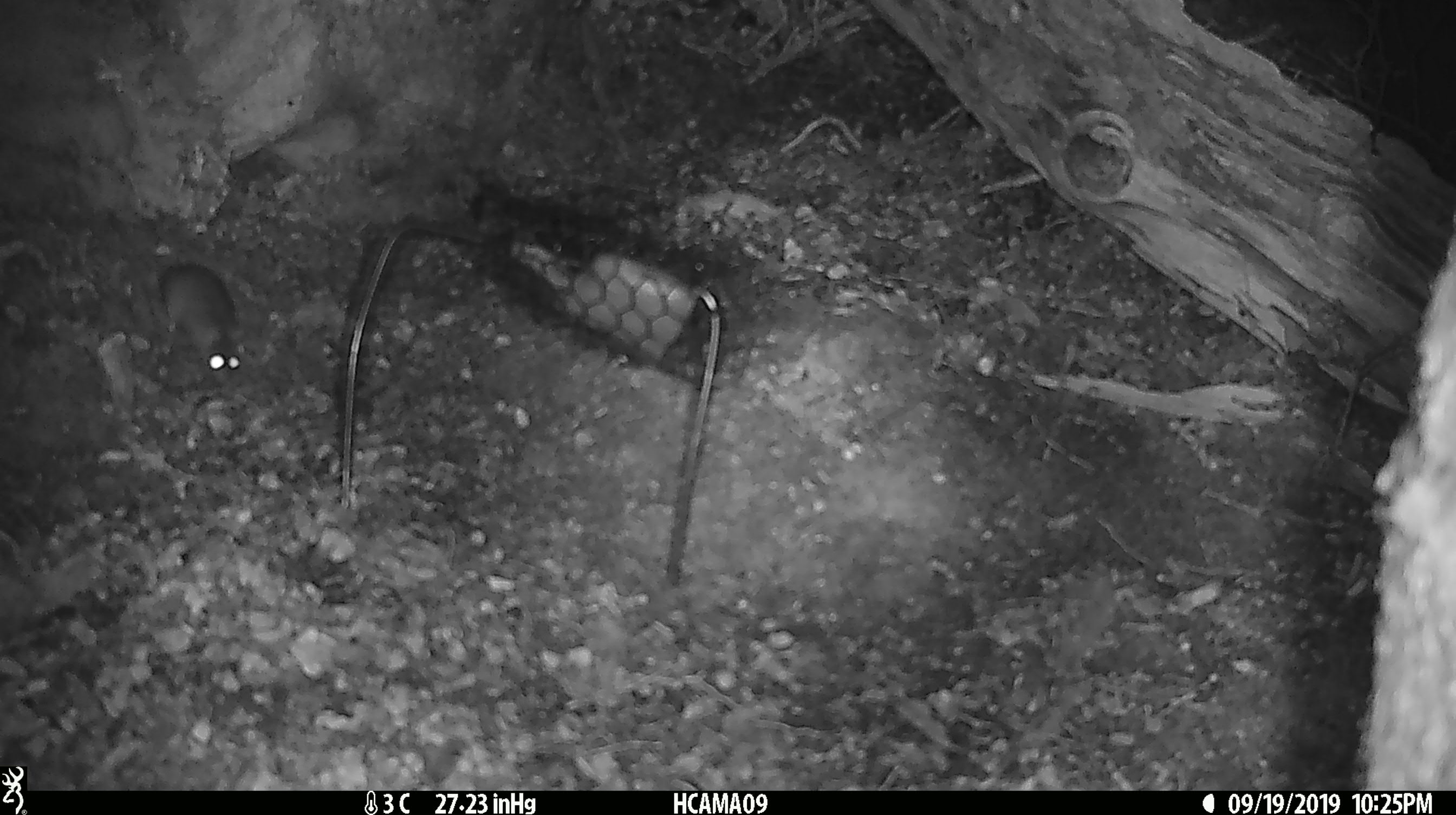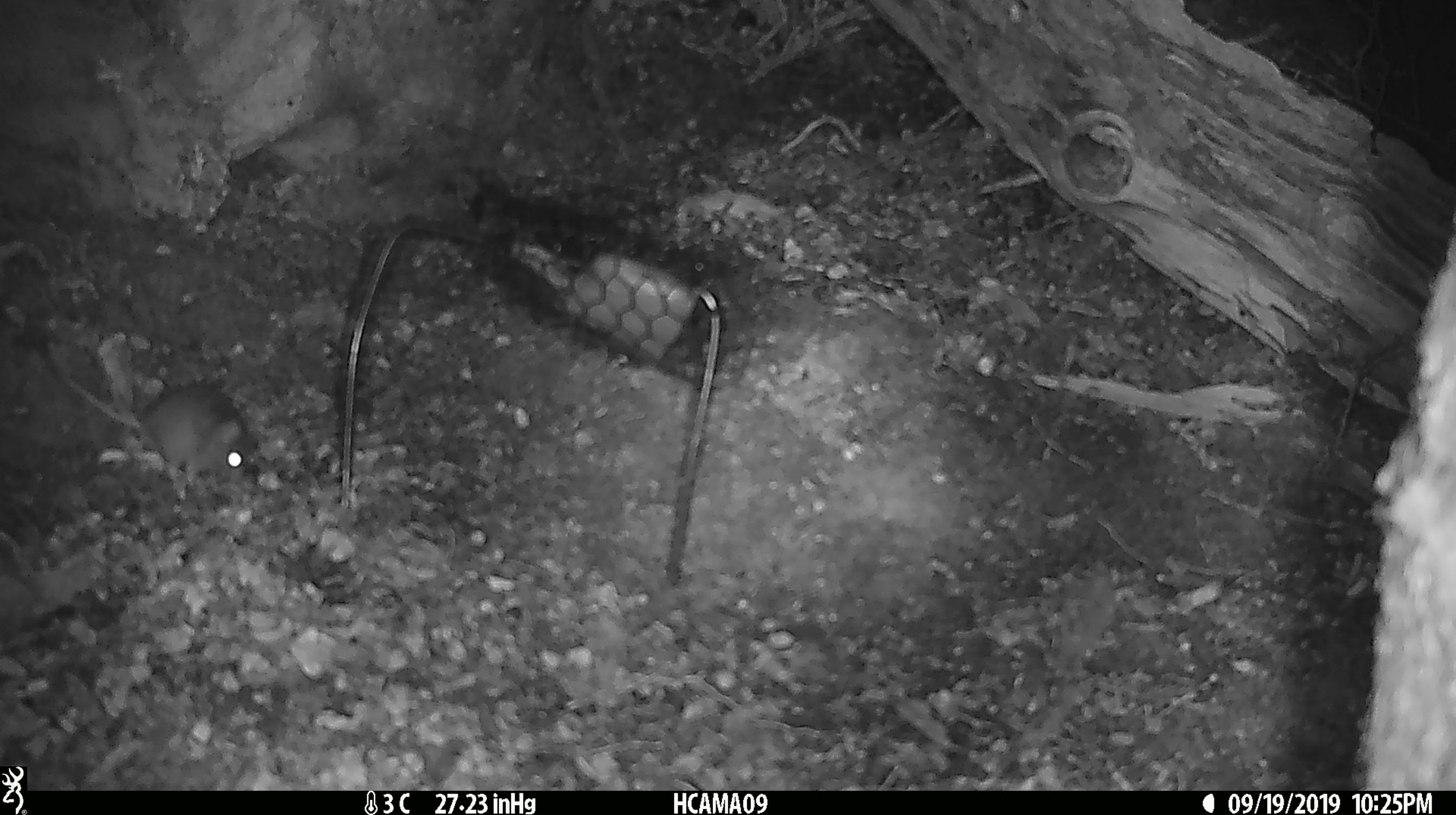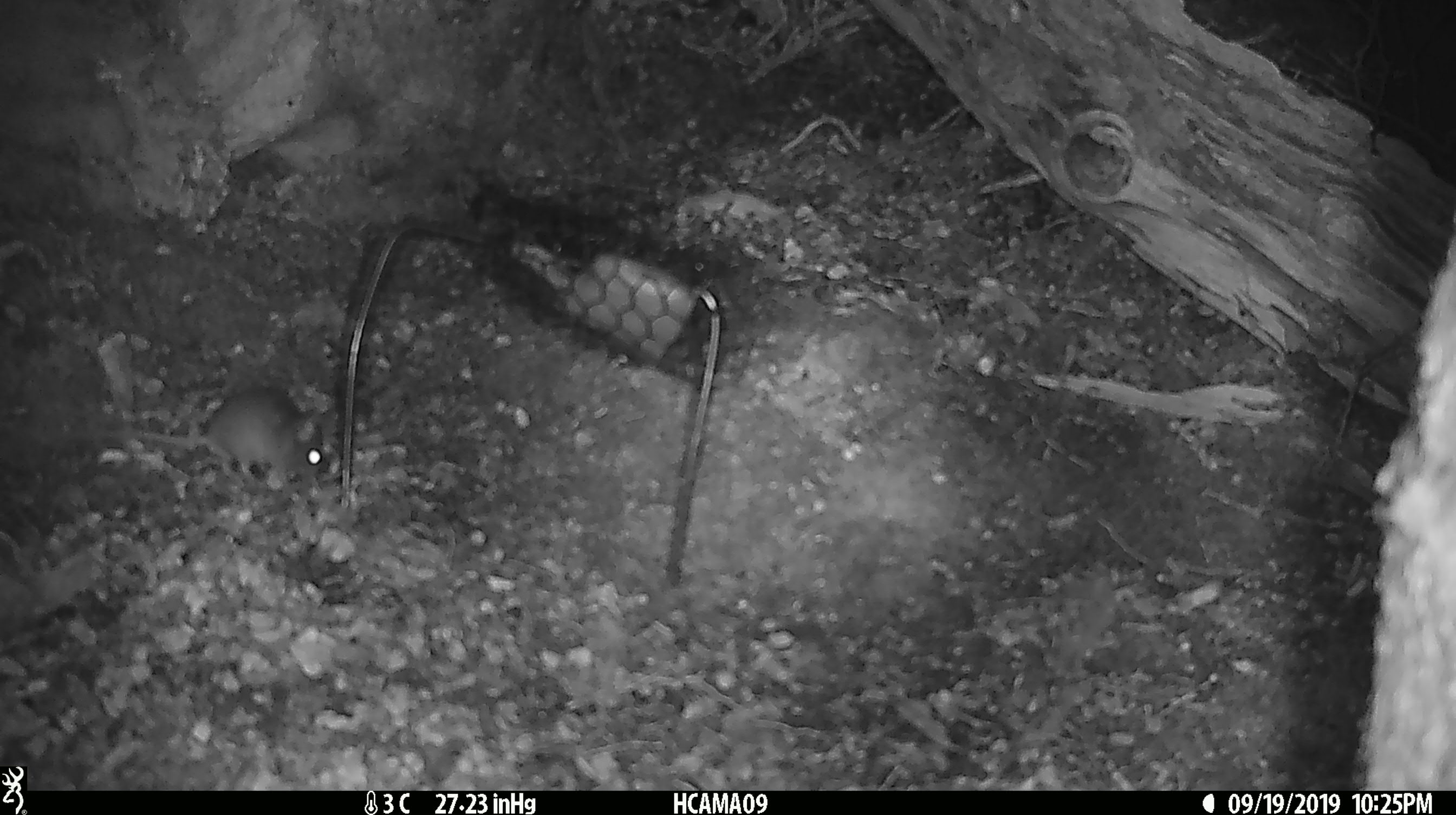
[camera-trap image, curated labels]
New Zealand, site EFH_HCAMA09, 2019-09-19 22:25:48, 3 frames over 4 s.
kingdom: Animalia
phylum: Chordata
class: Mammalia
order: Rodentia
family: Muridae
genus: Mus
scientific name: Mus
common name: mouse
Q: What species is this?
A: Mouse (Mus).